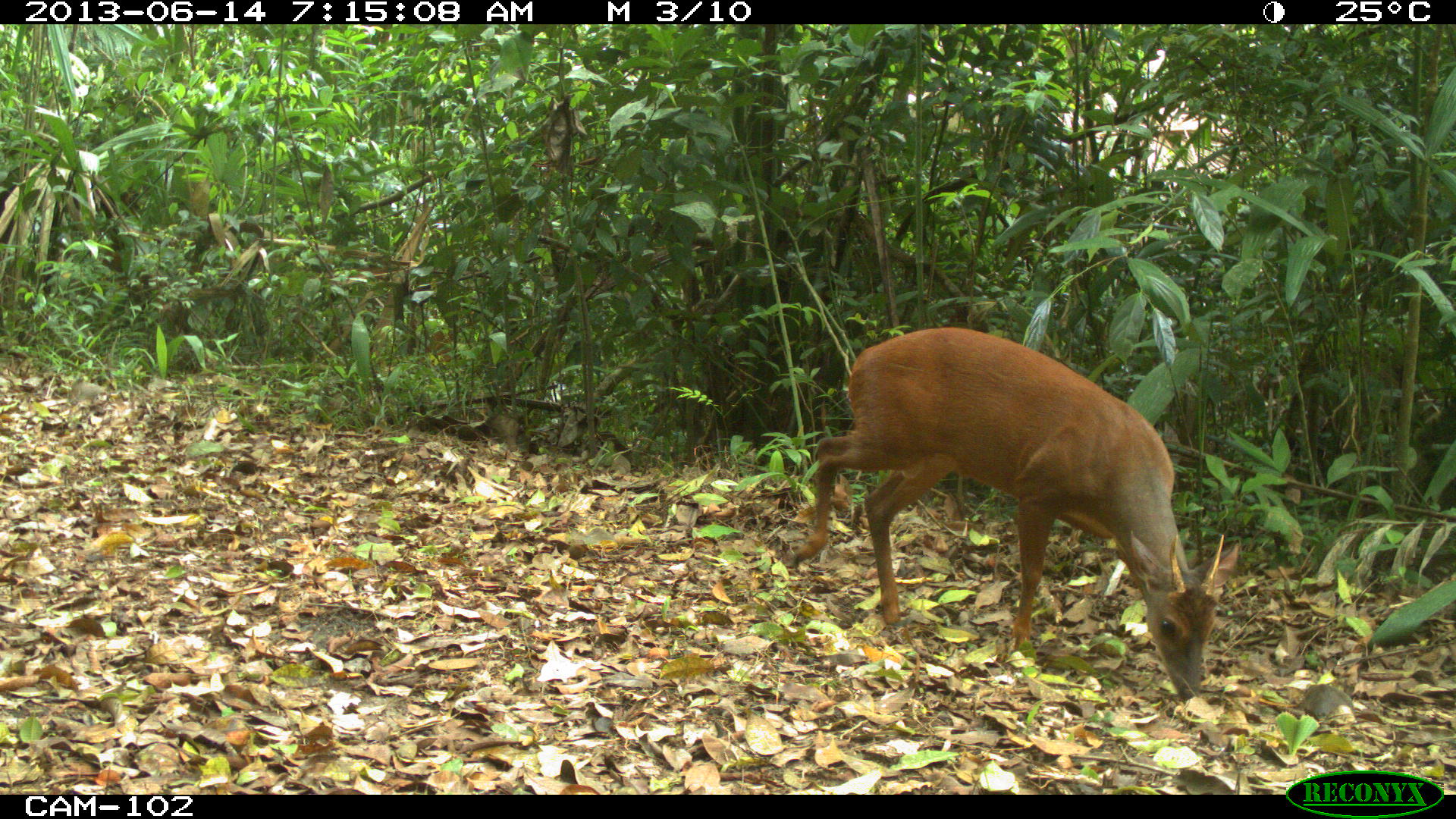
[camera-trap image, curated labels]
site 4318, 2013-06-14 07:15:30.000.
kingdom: Animalia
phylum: Chordata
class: Mammalia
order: Artiodactyla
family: Cervidae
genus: Mazama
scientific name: Mazama temama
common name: central american red brocket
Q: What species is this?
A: Mazama temama (central american red brocket).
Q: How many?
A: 1.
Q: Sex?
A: Male.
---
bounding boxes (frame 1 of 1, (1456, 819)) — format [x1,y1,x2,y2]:
mazama temama: [791,323,1239,700]